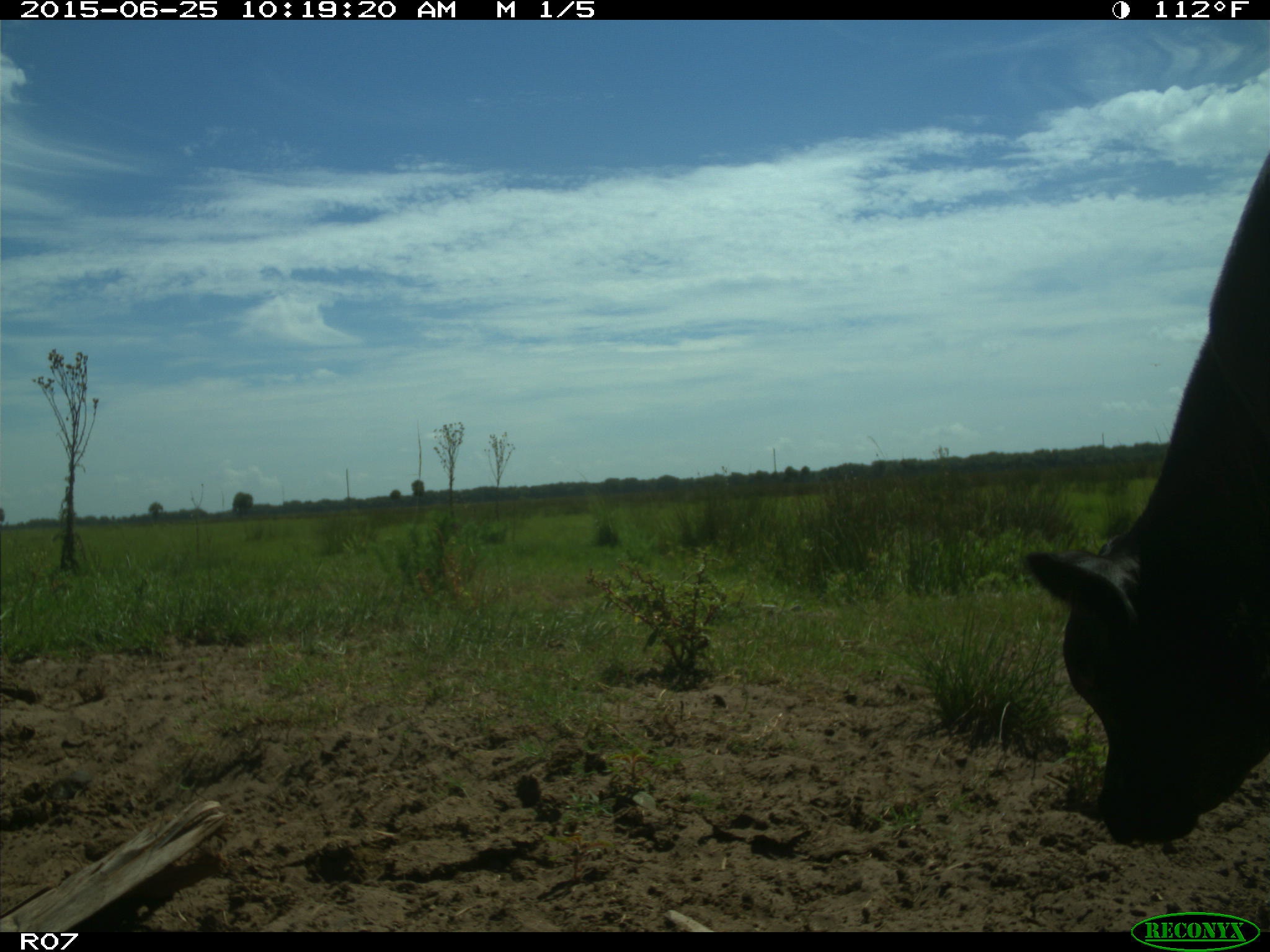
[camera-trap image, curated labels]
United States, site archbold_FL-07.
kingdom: Animalia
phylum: Chordata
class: Mammalia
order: Artiodactyla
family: Bovidae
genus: Bos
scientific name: Bos taurus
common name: domestic cow